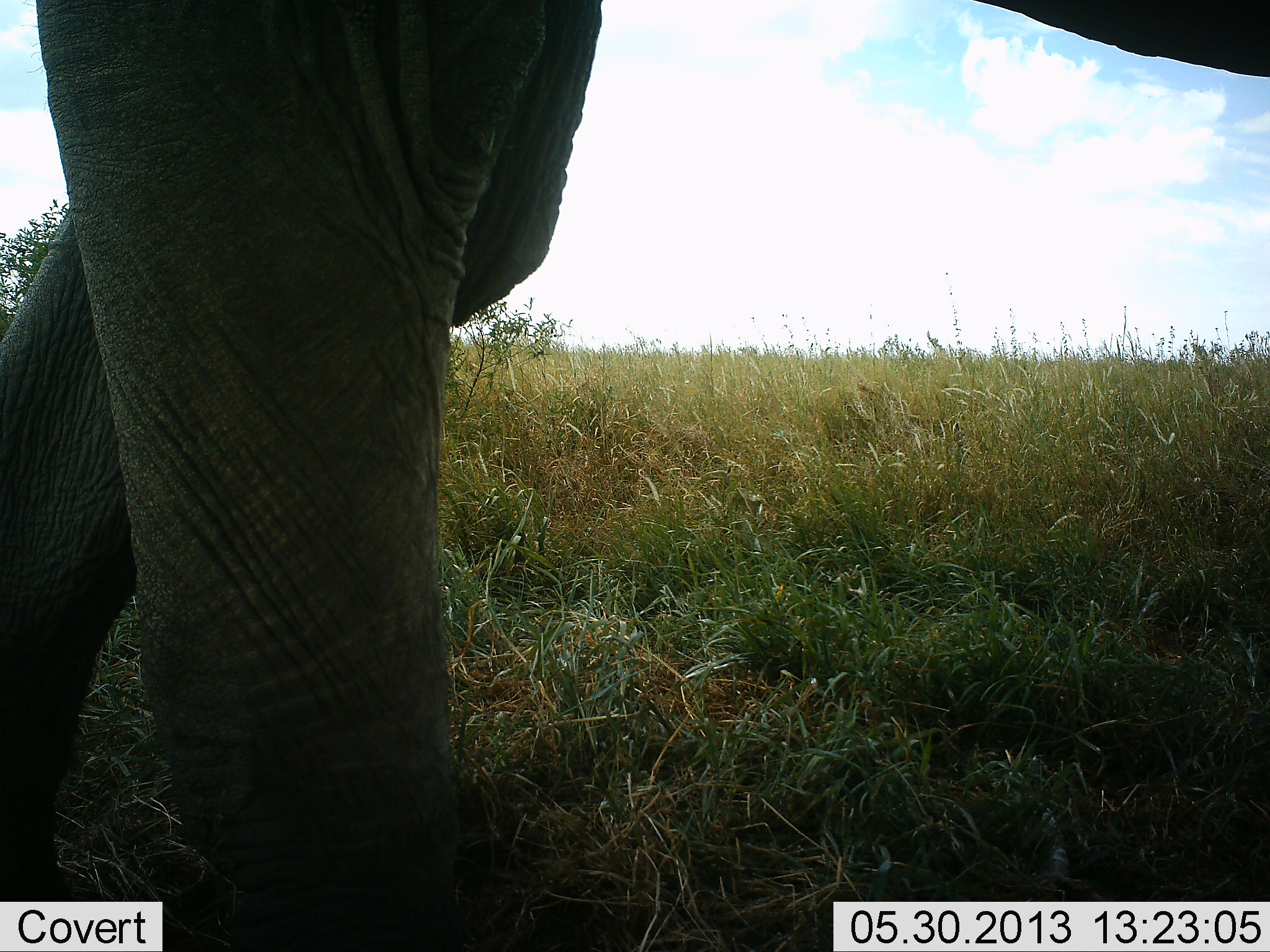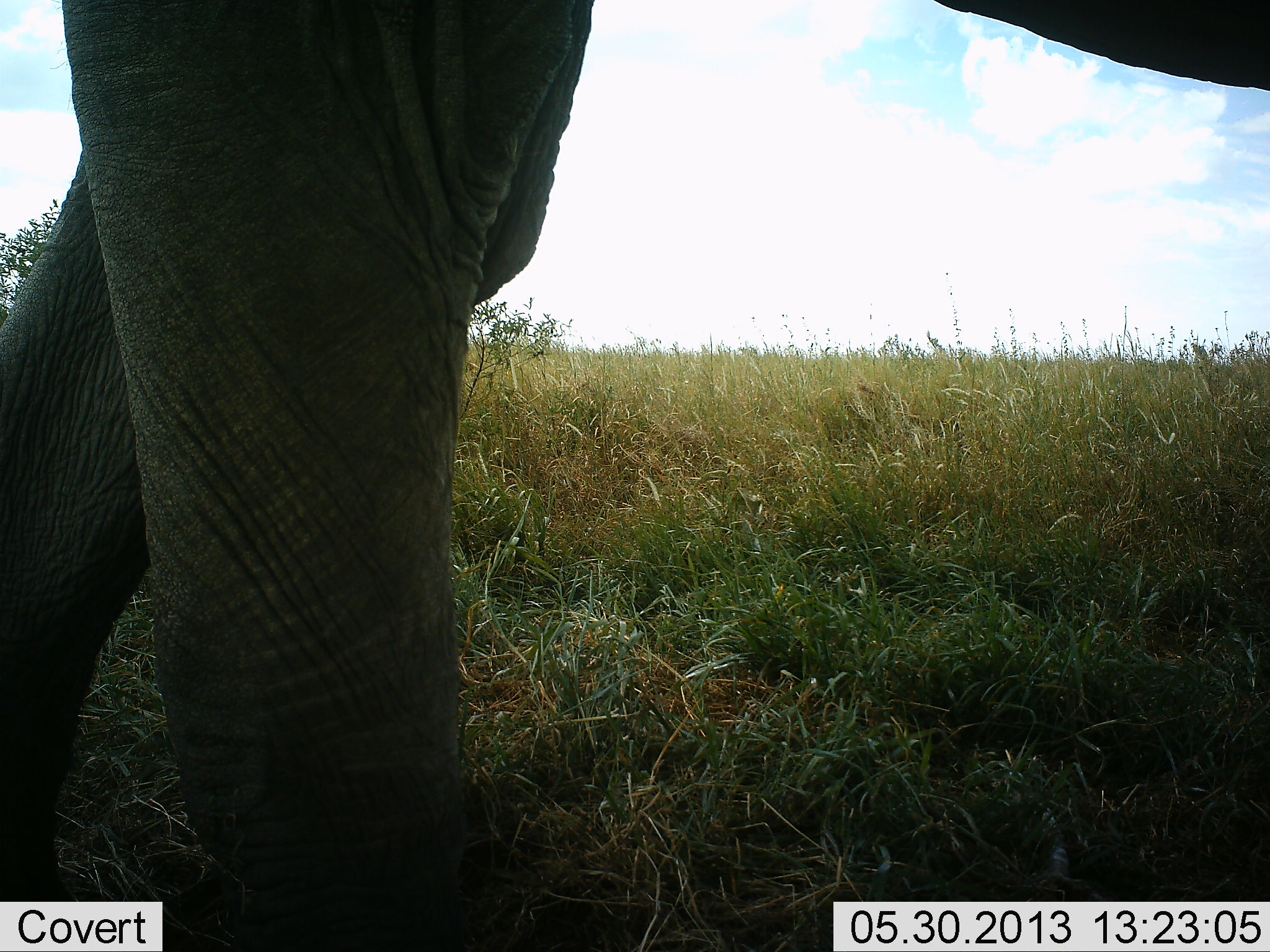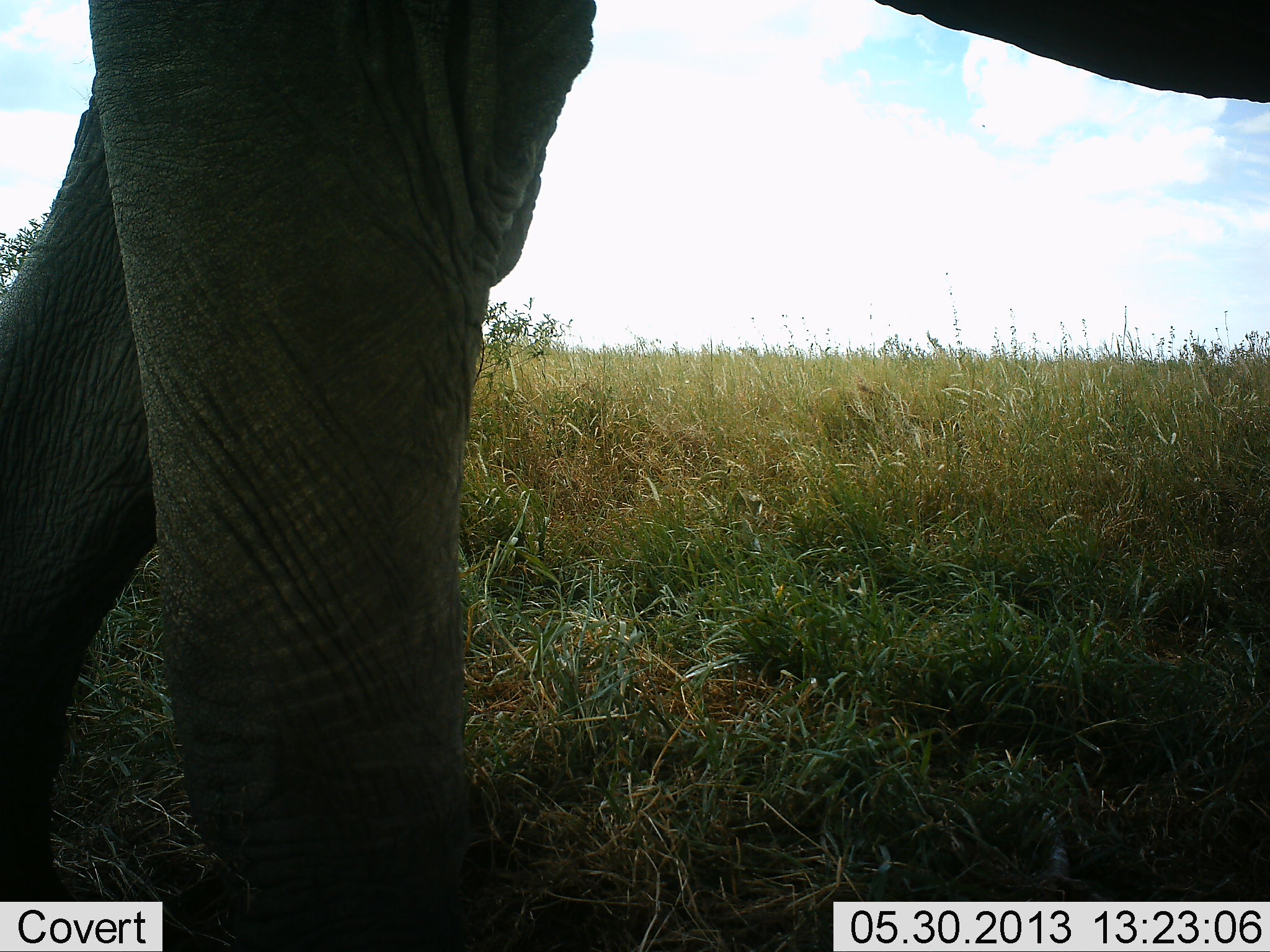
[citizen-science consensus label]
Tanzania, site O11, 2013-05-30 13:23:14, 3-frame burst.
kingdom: Animalia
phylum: Chordata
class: Mammalia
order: Proboscidea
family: Elephantidae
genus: Loxodonta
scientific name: Loxodonta africana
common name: african bush elephant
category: elephant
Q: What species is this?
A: Elephant (african bush elephant) (Loxodonta africana).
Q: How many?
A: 1.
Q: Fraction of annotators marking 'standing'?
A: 86%.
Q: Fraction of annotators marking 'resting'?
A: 0%.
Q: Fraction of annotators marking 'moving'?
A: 14%.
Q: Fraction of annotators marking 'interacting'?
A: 0%.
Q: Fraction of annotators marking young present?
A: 0%.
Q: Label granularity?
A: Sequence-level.